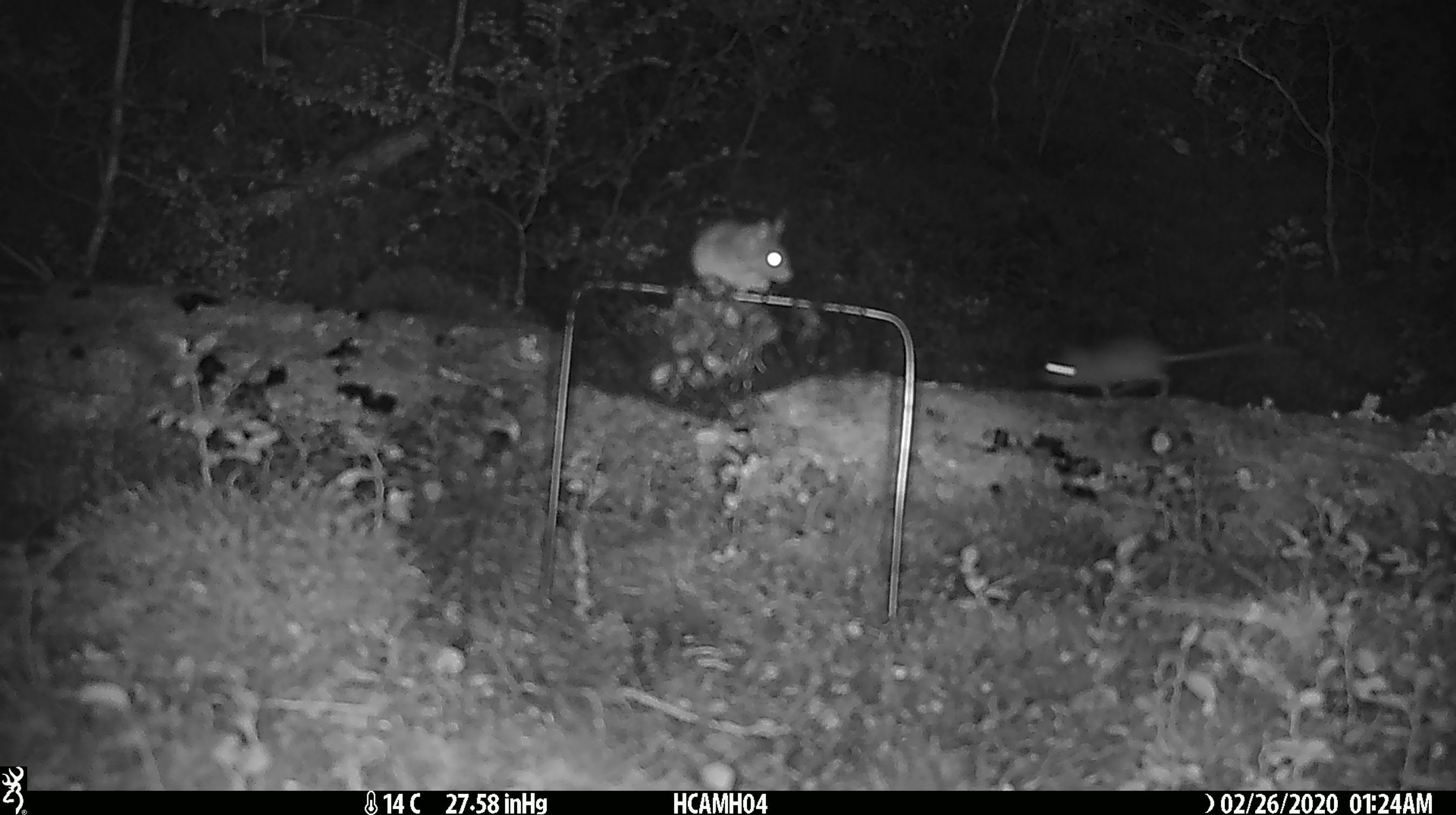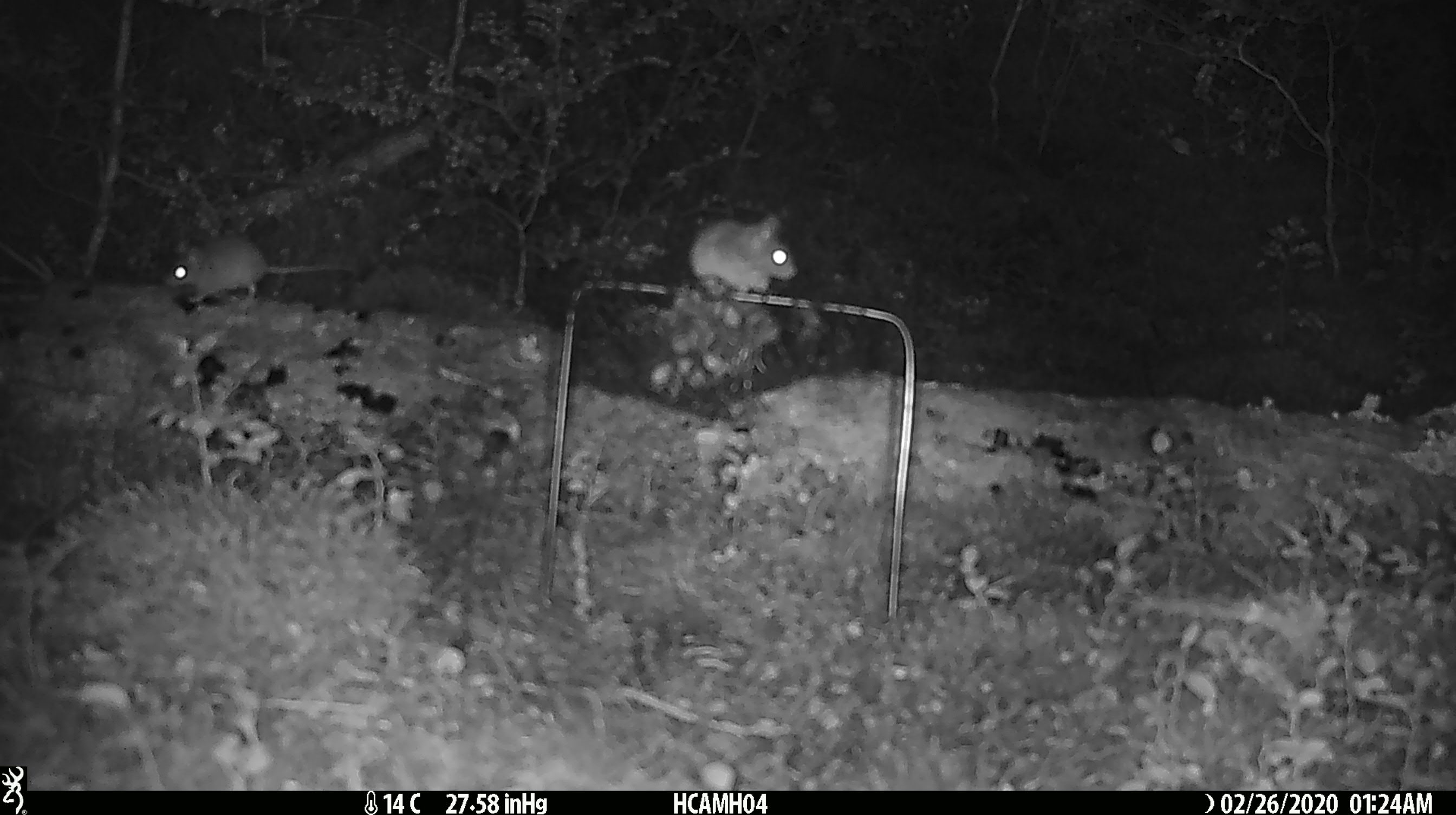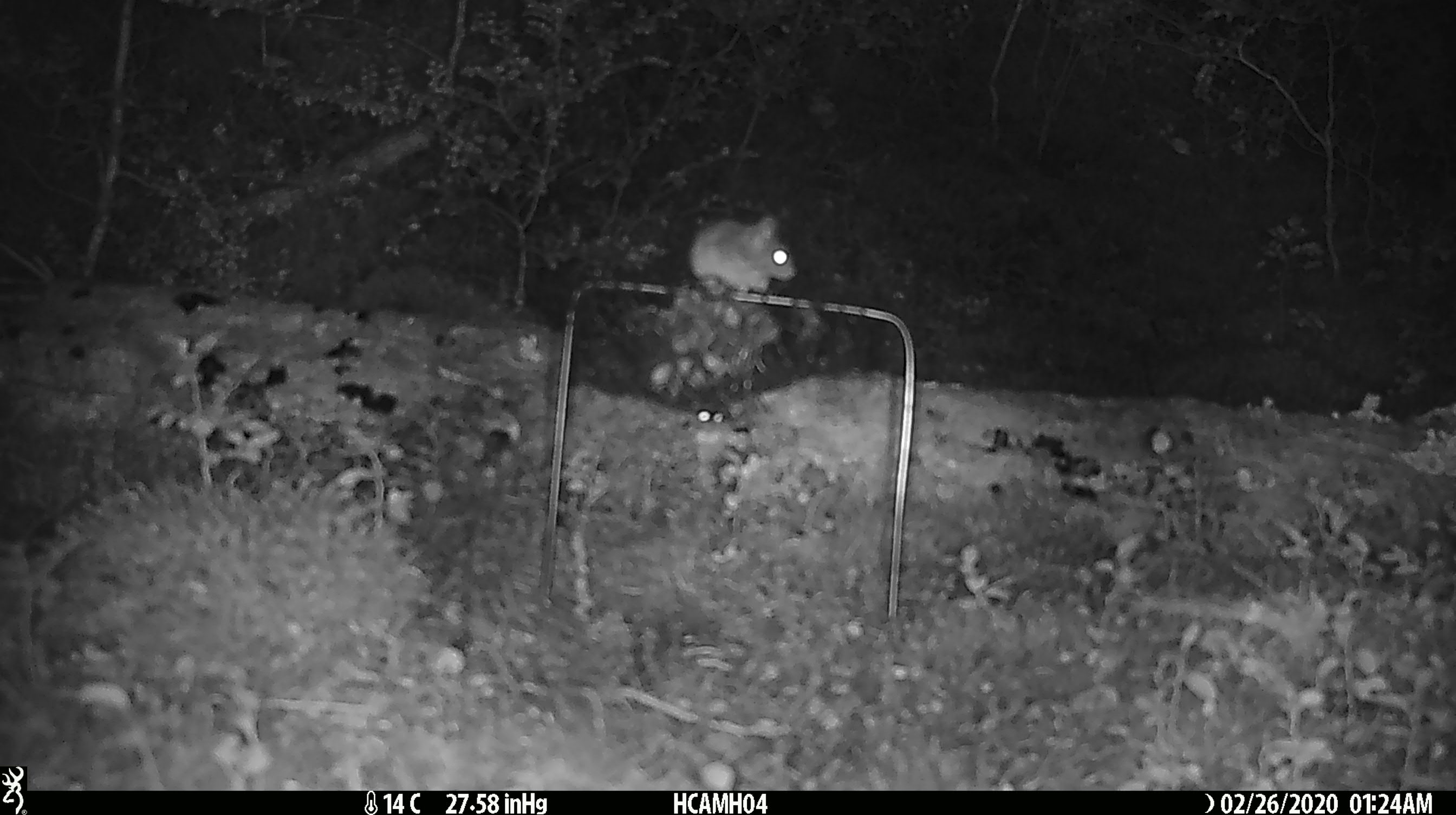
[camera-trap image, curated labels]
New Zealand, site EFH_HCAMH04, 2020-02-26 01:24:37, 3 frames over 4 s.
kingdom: Animalia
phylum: Chordata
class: Mammalia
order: Rodentia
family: Muridae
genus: Mus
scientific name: Mus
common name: mouse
Mouse (Mus).